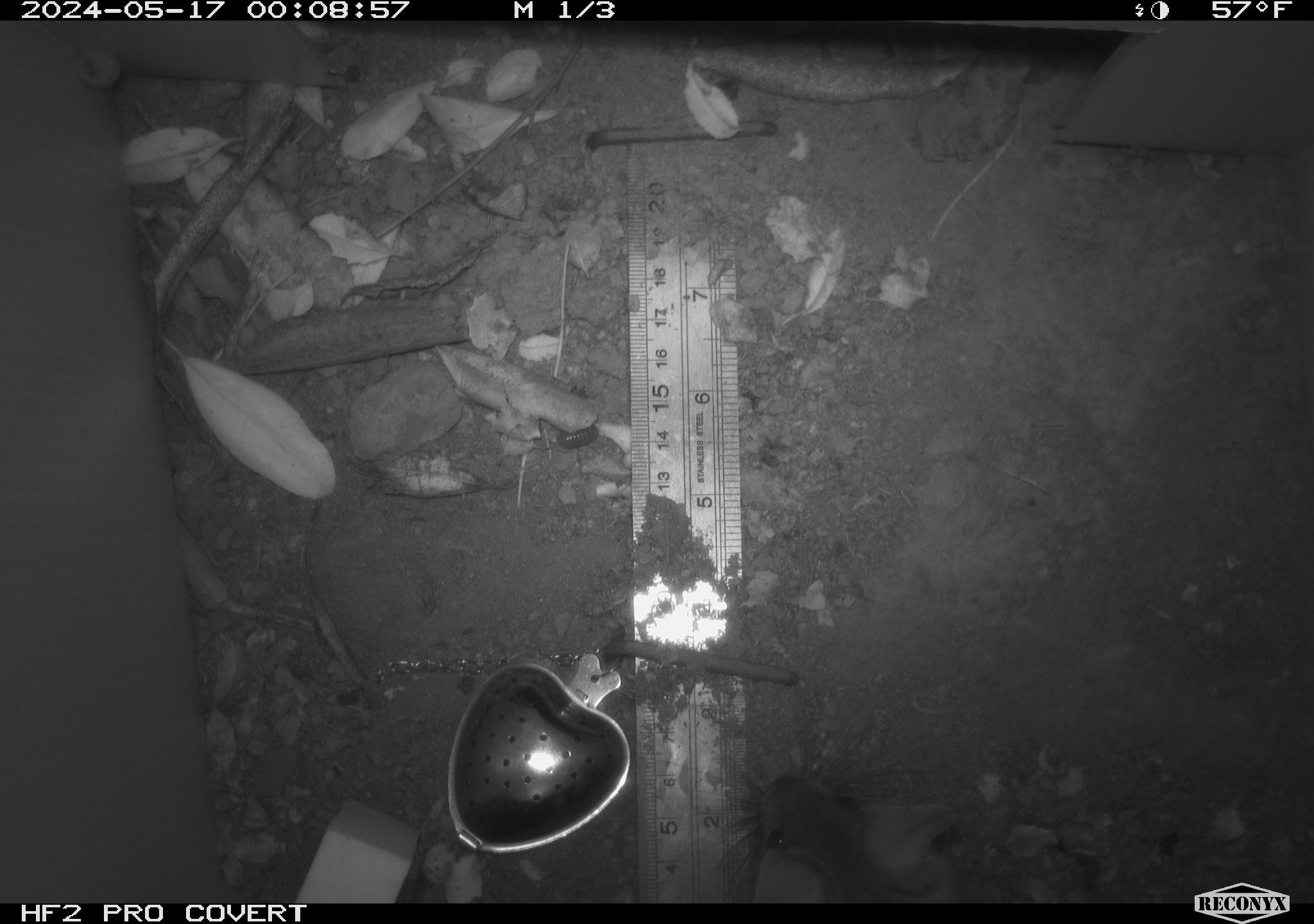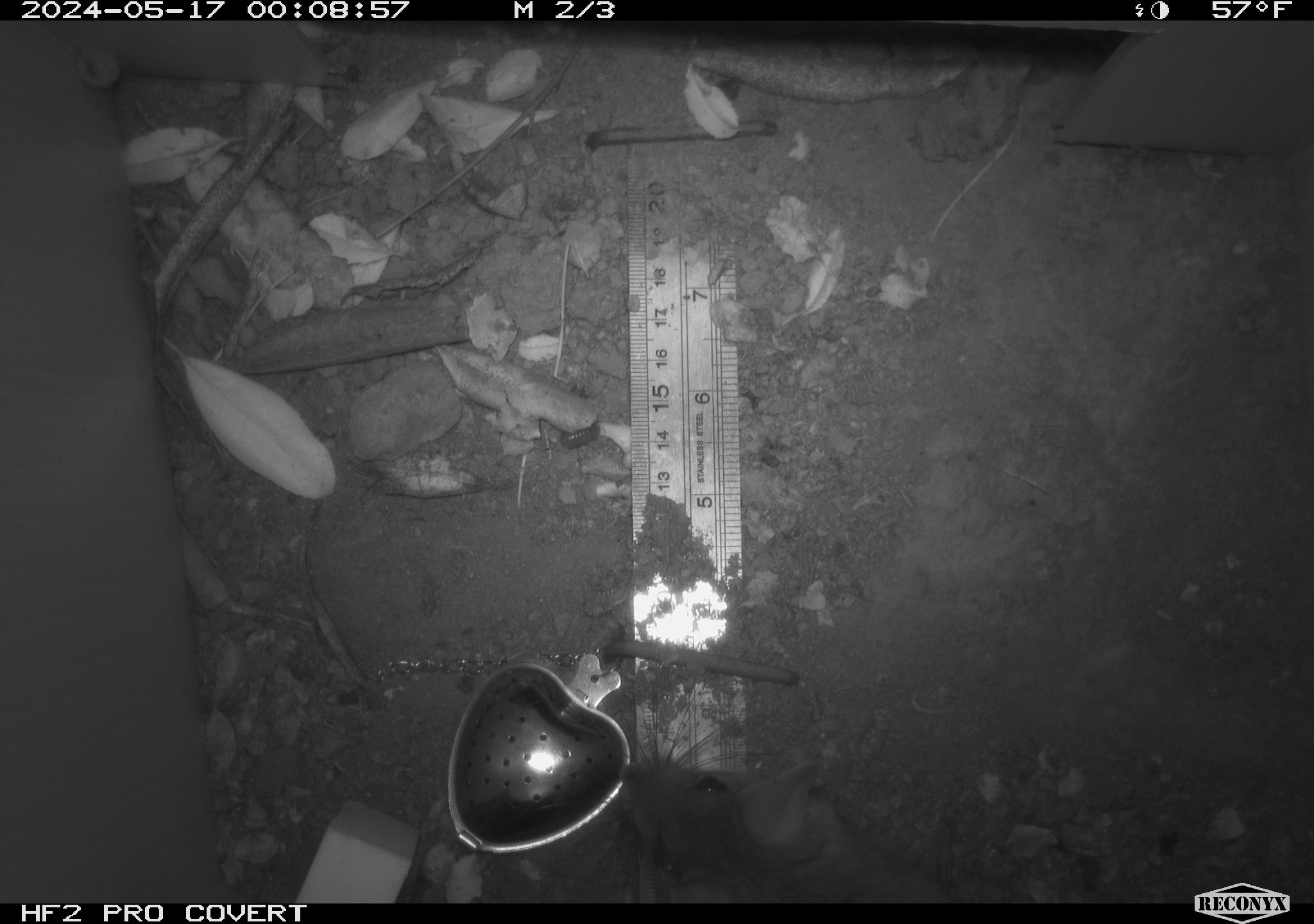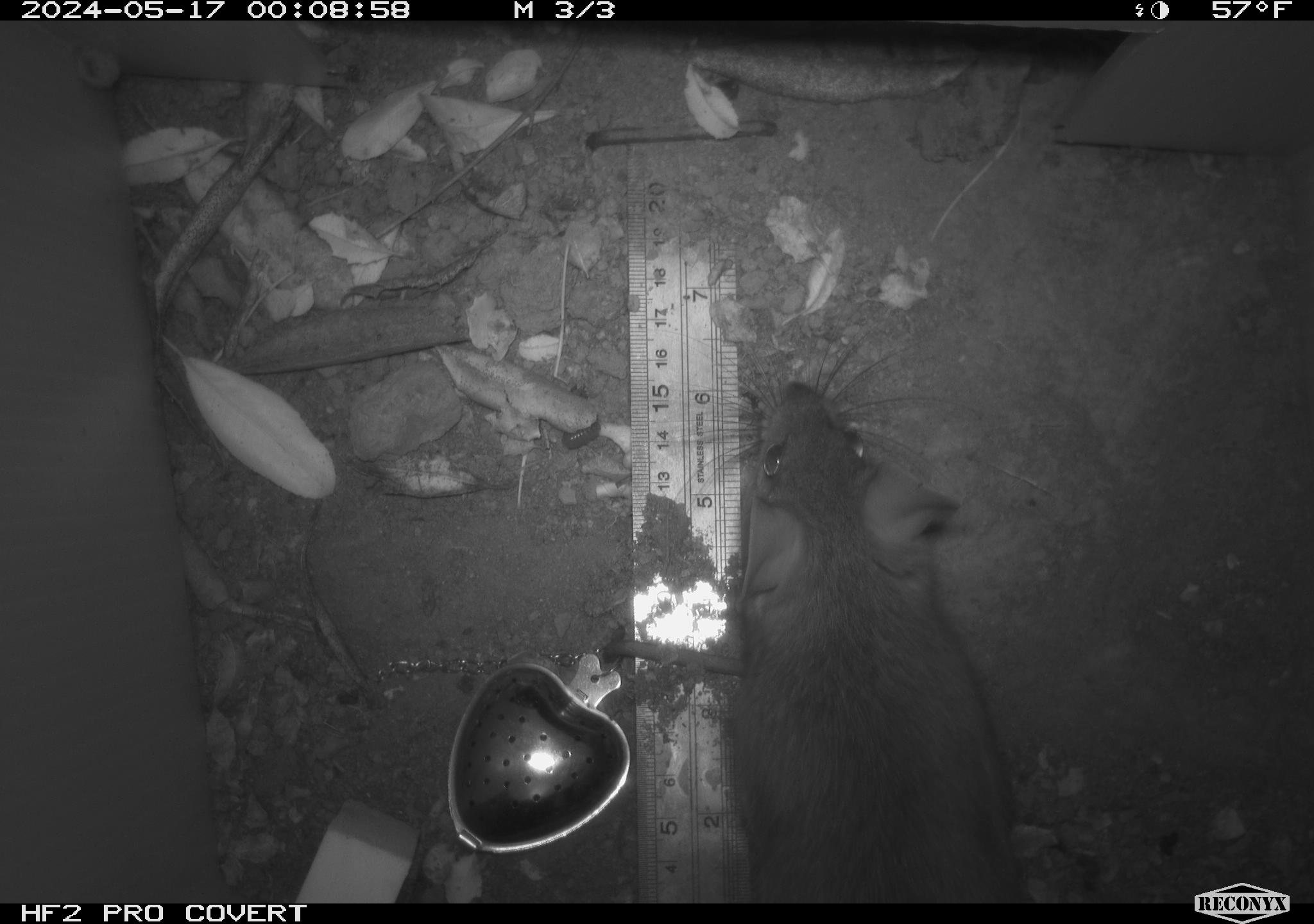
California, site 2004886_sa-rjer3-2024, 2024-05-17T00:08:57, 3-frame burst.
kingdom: Animalia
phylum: Chordata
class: Mammalia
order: Rodentia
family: Cricetidae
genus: Neotoma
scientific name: Neotoma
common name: pack rat or woodrat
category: neotoma species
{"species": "neotoma species (pack rat or woodrat) (Neotoma)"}